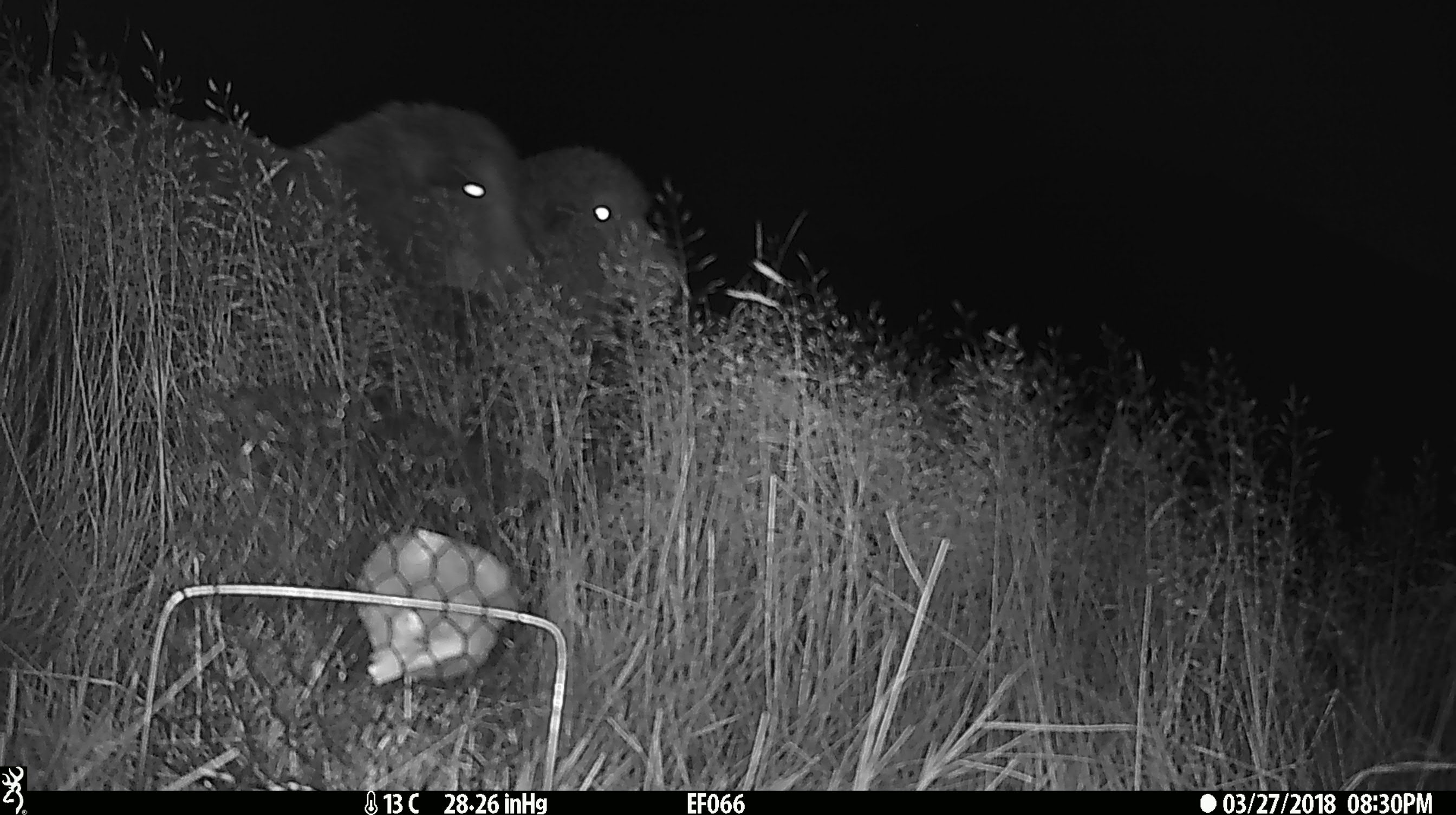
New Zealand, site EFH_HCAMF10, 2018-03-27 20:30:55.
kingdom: Animalia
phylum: Chordata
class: Mammalia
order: Artiodactyla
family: Bovidae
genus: Ovis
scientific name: Ovis aries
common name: domestic sheep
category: sheep